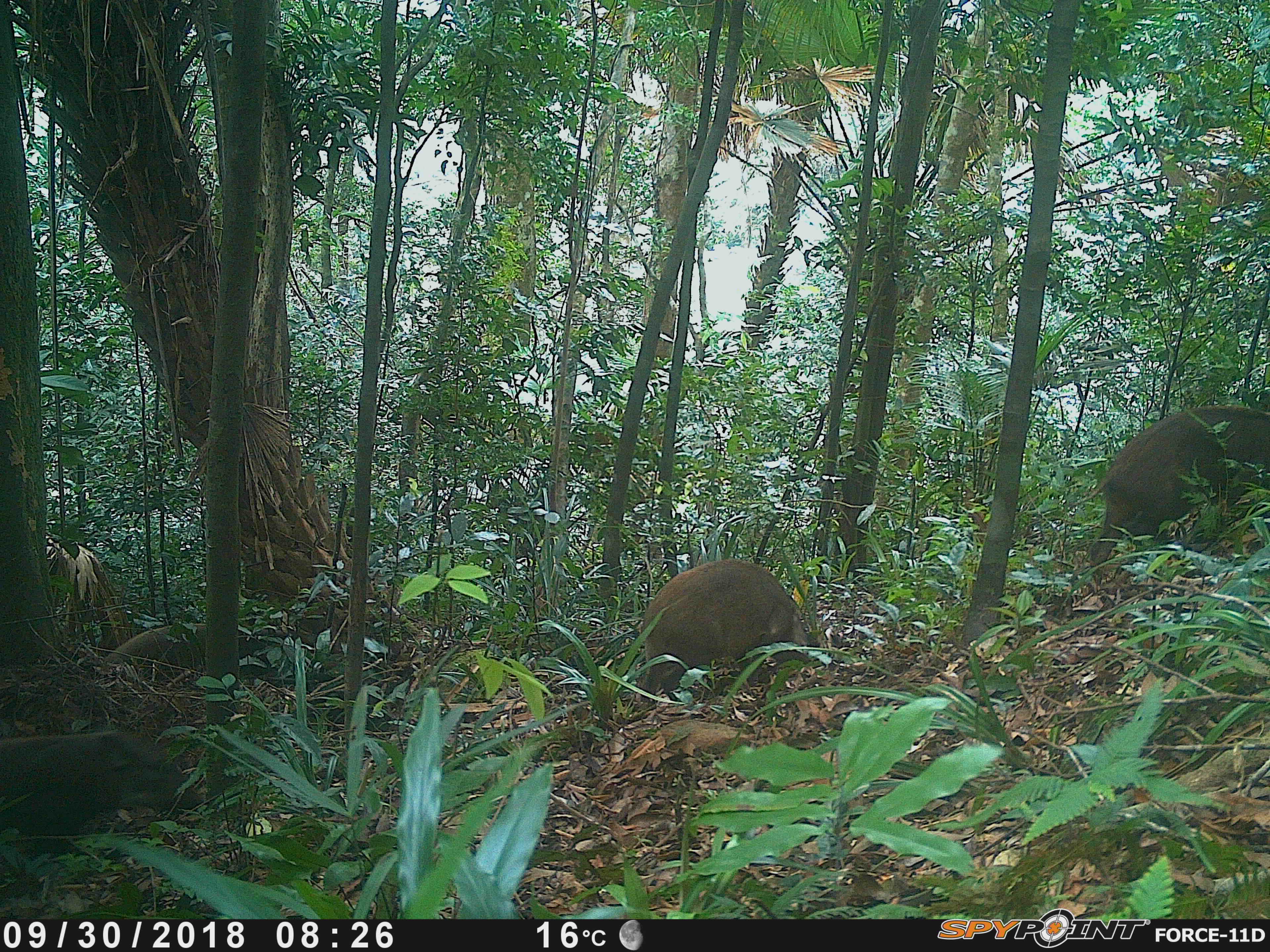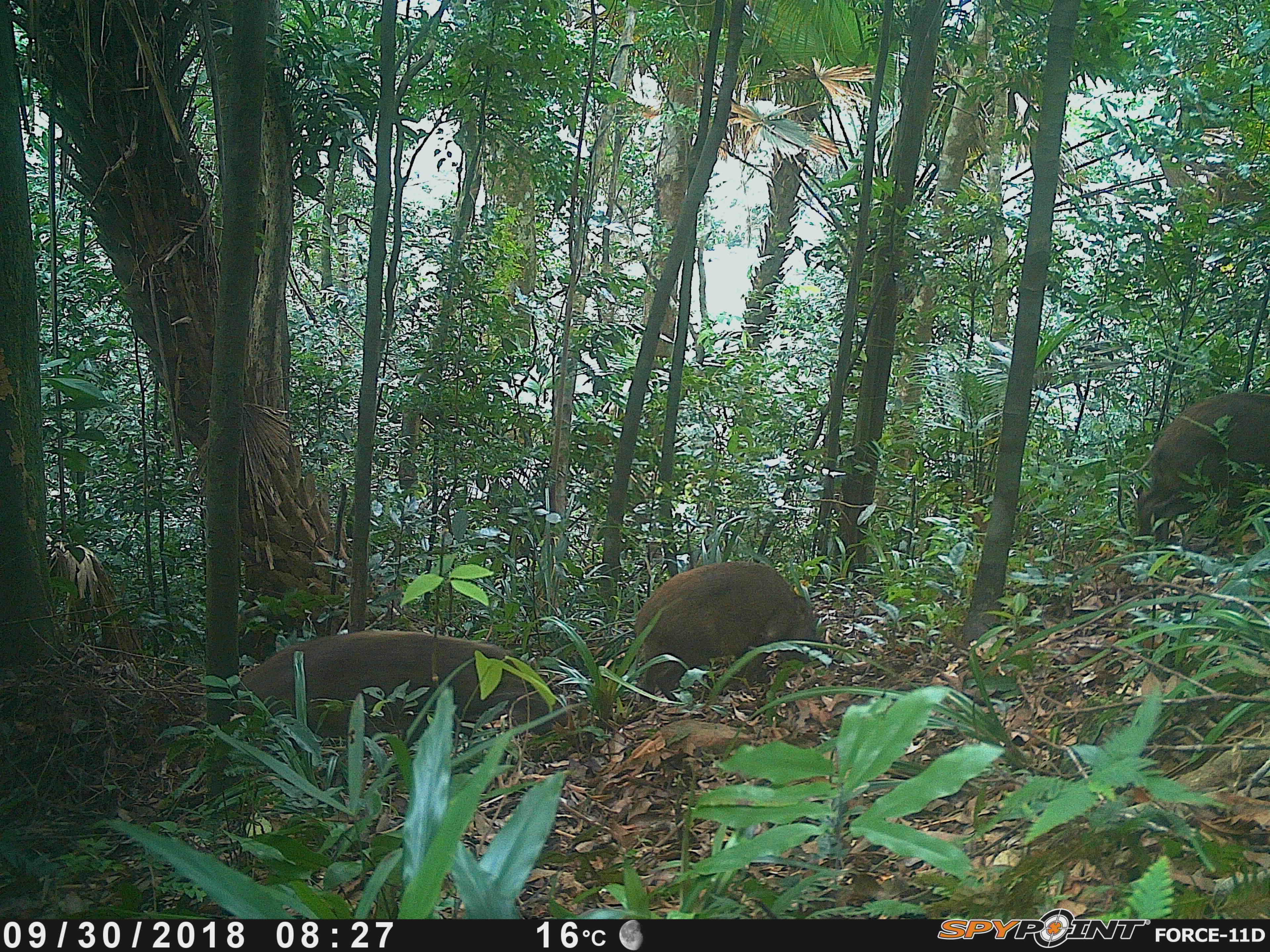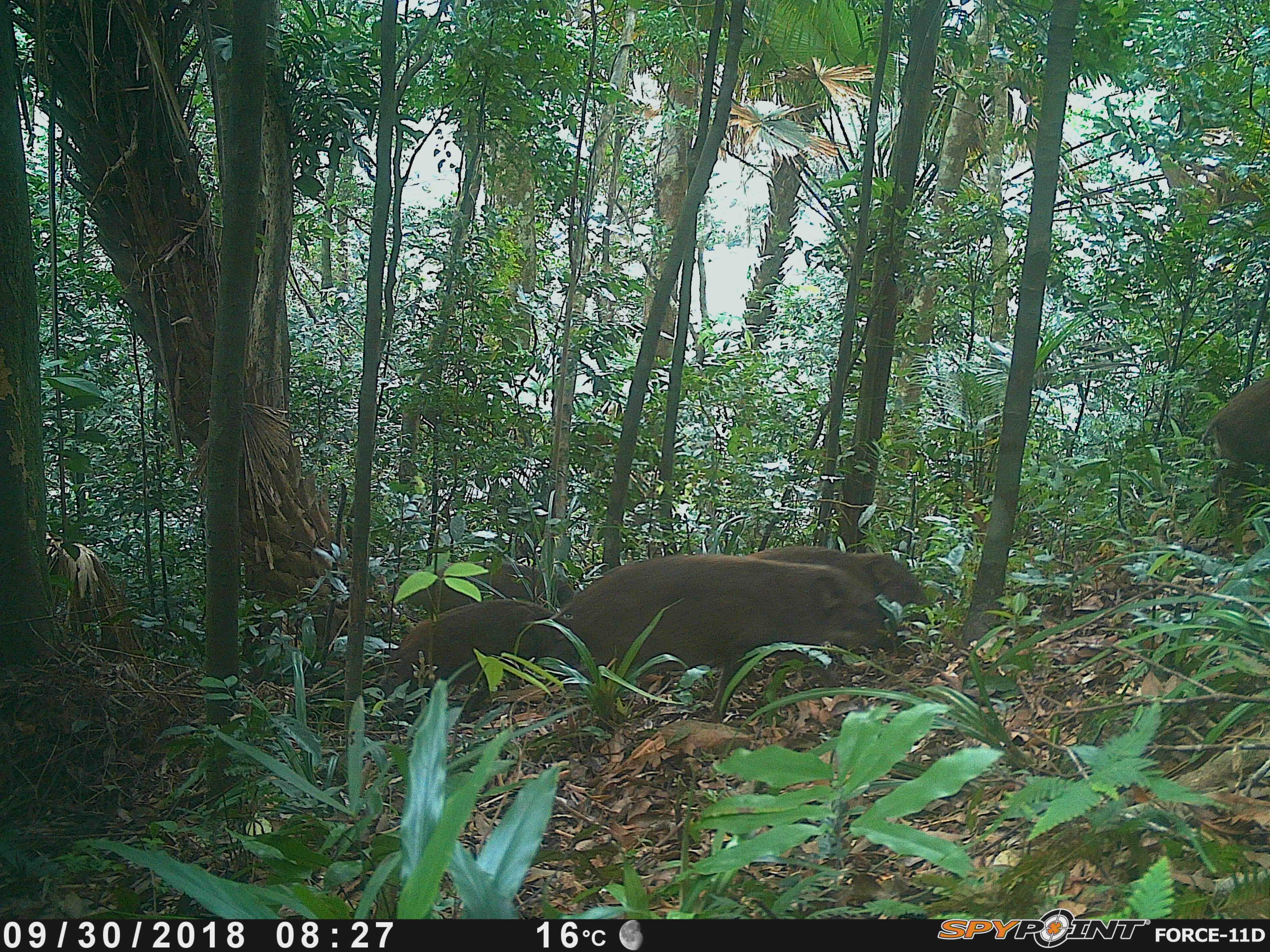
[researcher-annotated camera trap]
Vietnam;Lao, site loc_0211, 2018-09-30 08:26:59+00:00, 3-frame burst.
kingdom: Animalia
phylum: Chordata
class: Mammalia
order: Artiodactyla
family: Suidae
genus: Sus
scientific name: Sus scrofa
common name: eurasian wild pig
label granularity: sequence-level